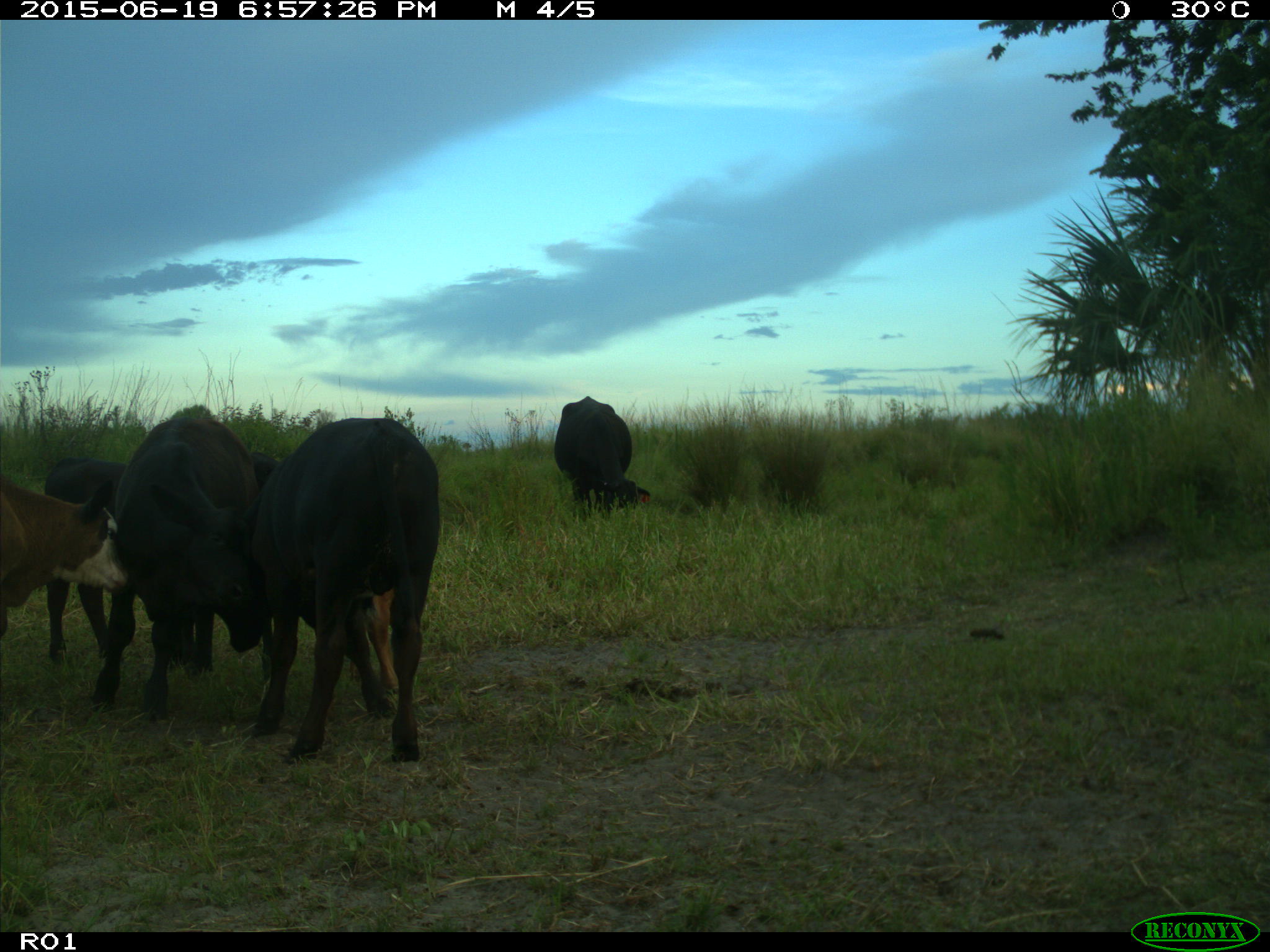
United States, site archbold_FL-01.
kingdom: Animalia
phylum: Chordata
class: Mammalia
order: Artiodactyla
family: Bovidae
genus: Bos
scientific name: Bos taurus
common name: domestic cow